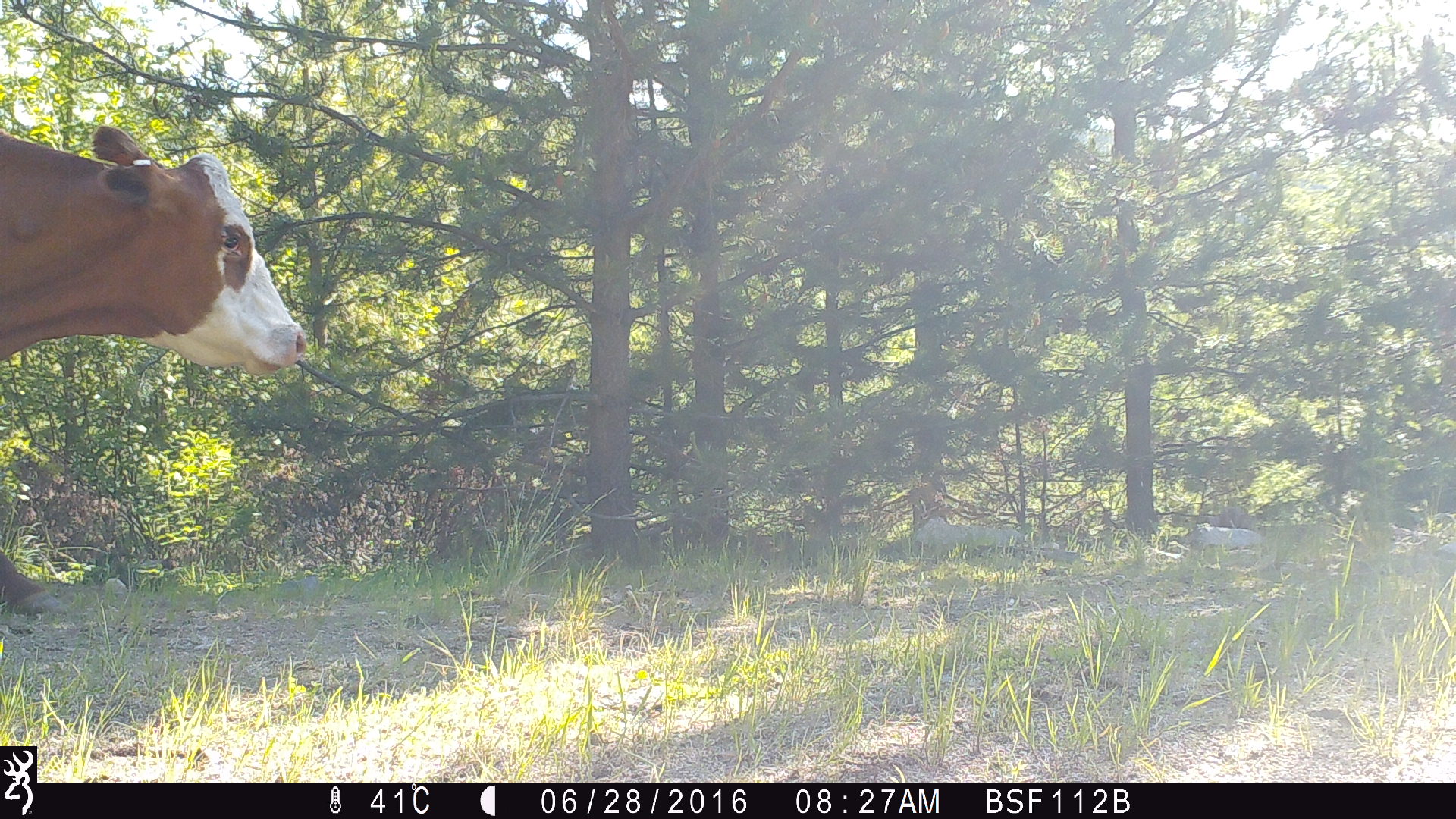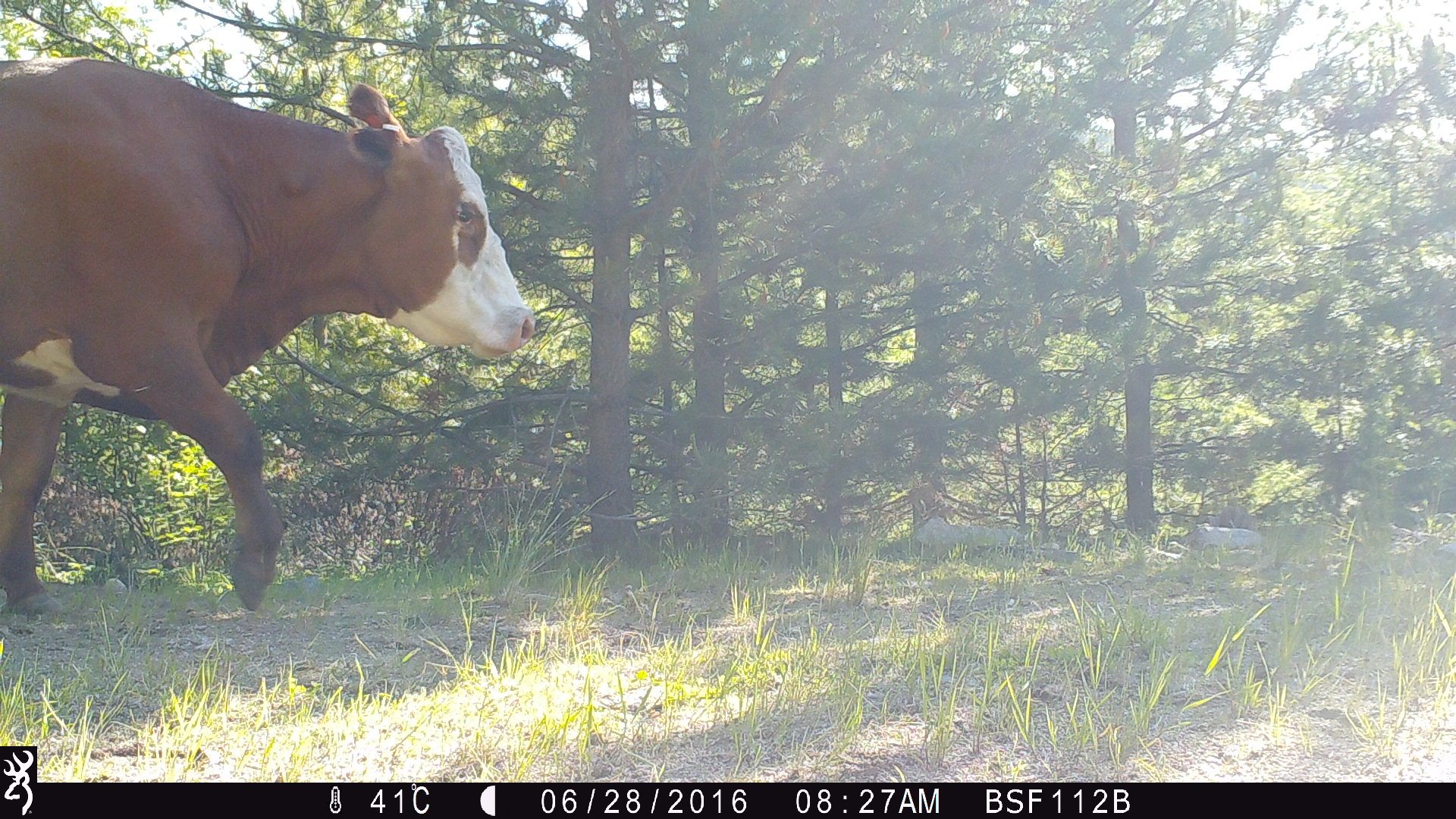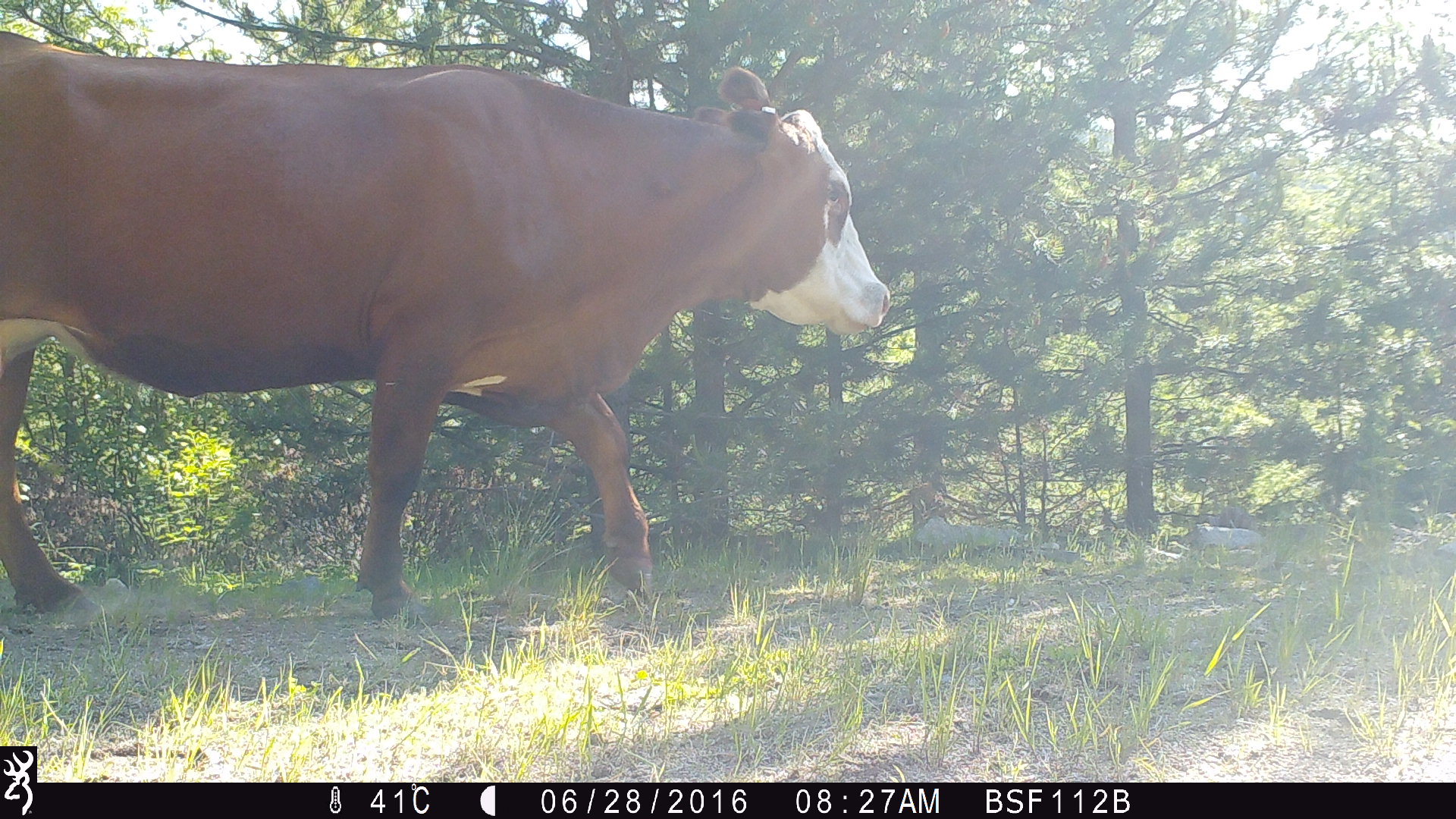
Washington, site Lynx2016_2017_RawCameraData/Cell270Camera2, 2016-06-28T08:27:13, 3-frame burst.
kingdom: Animalia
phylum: Chordata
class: Mammalia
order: Artiodactyla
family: Bovidae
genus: Bos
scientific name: Bos taurus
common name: domestic cattle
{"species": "domestic cattle (Bos taurus)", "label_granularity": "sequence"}